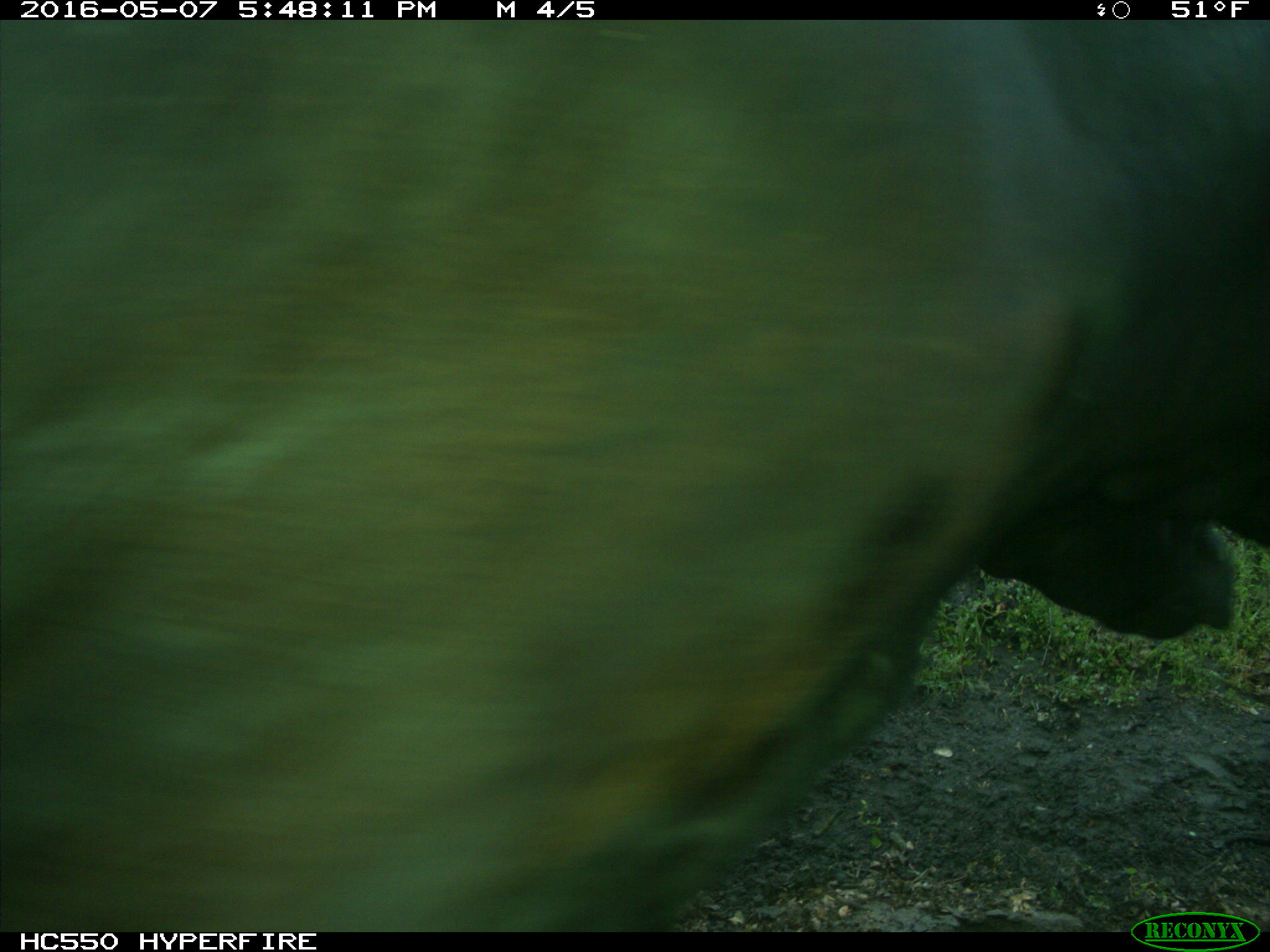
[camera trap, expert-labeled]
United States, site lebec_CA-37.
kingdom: Animalia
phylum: Chordata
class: Mammalia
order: Artiodactyla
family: Bovidae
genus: Bos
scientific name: Bos taurus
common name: domestic cow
Bos taurus (domestic cow).